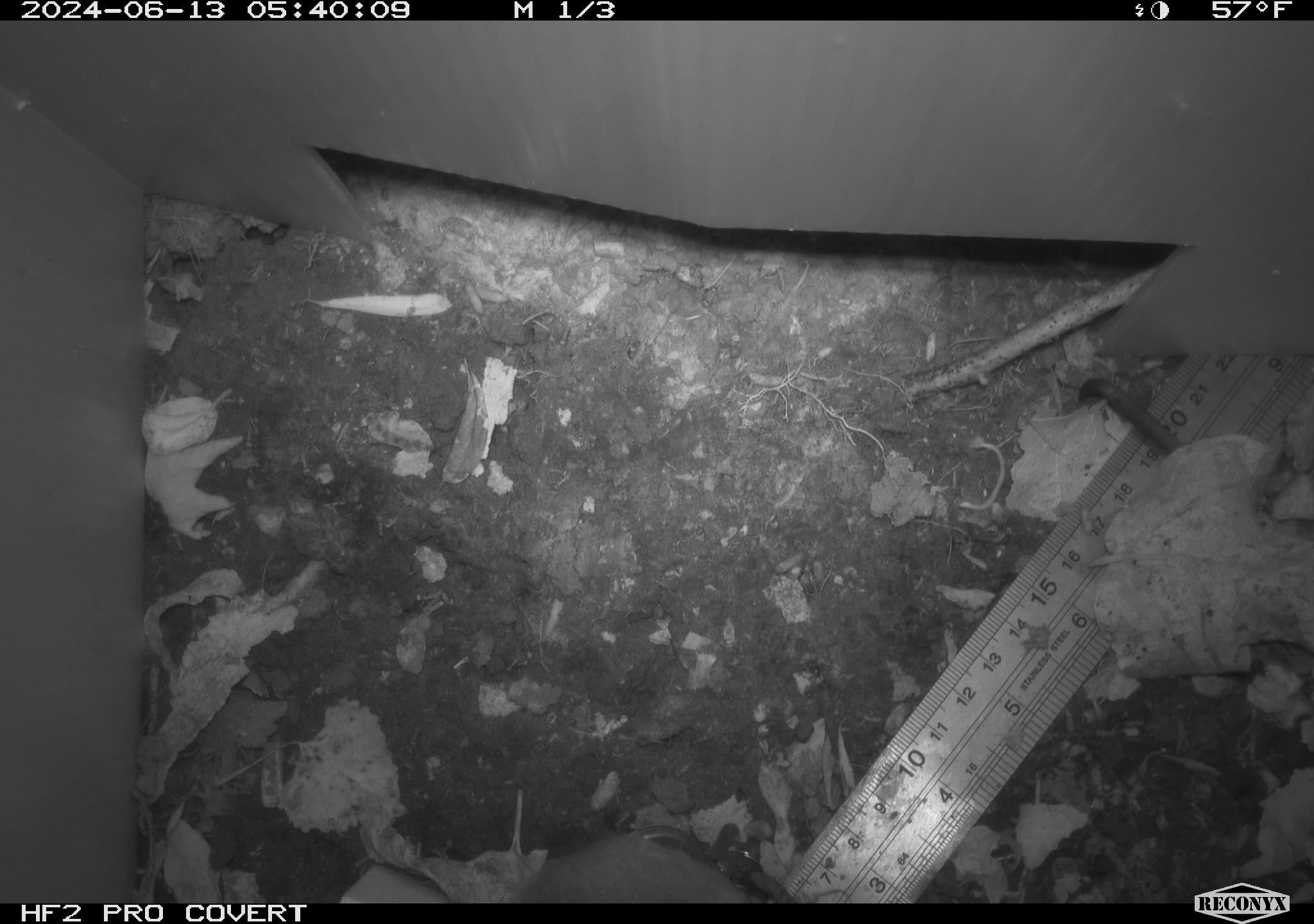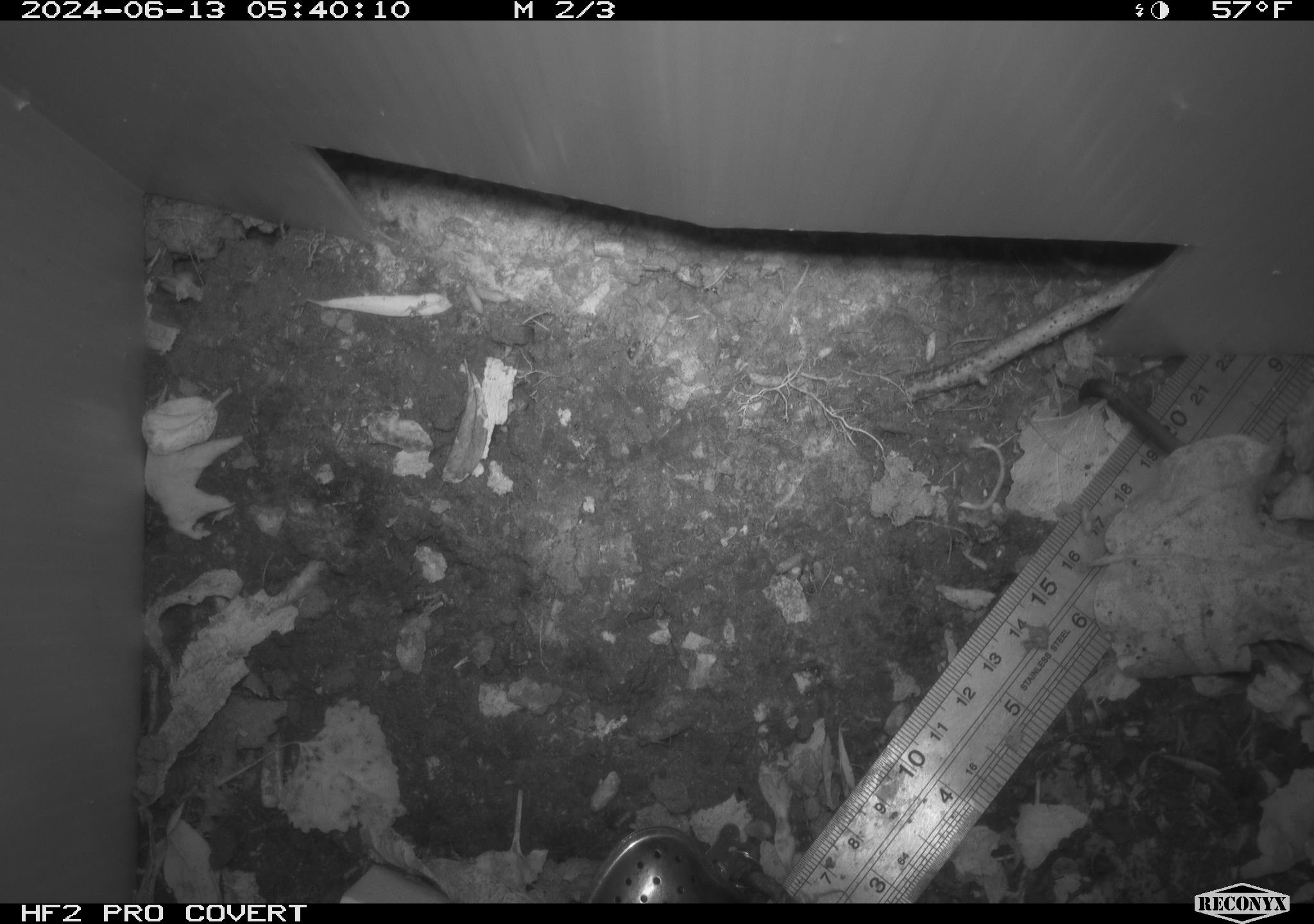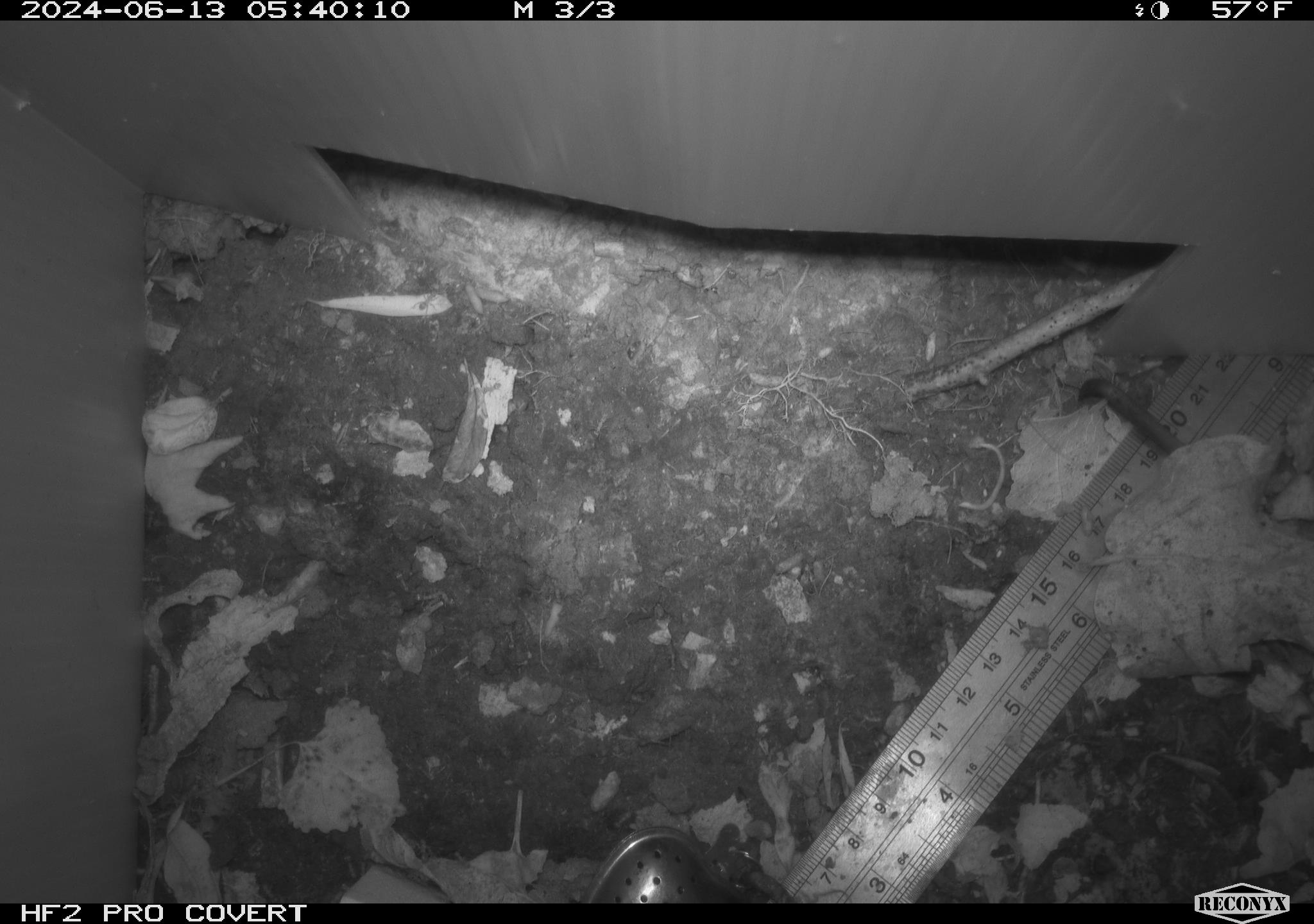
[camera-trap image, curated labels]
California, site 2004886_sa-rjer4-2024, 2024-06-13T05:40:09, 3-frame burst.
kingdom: Animalia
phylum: Chordata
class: Mammalia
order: Rodentia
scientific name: Rodentia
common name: mouse species